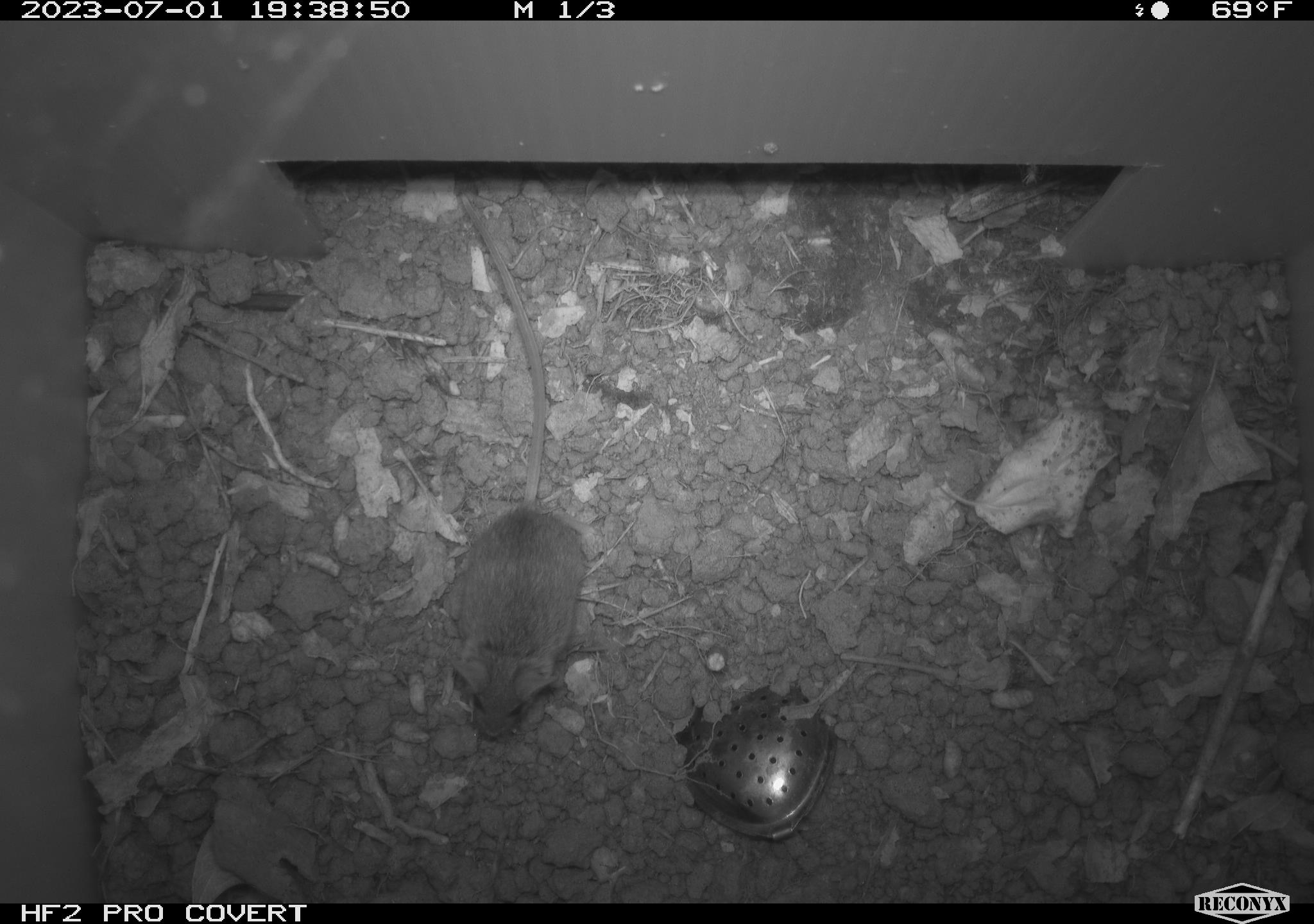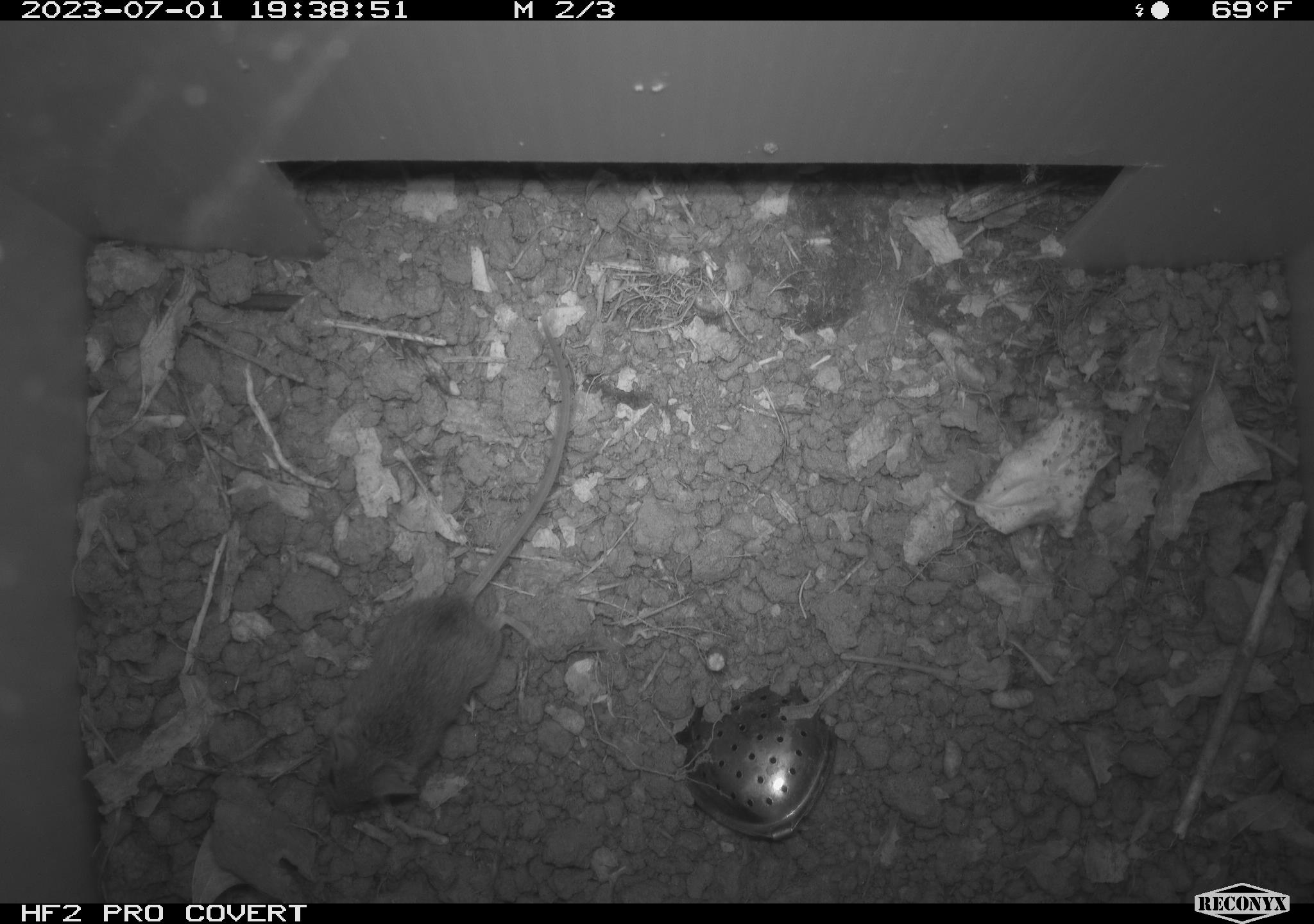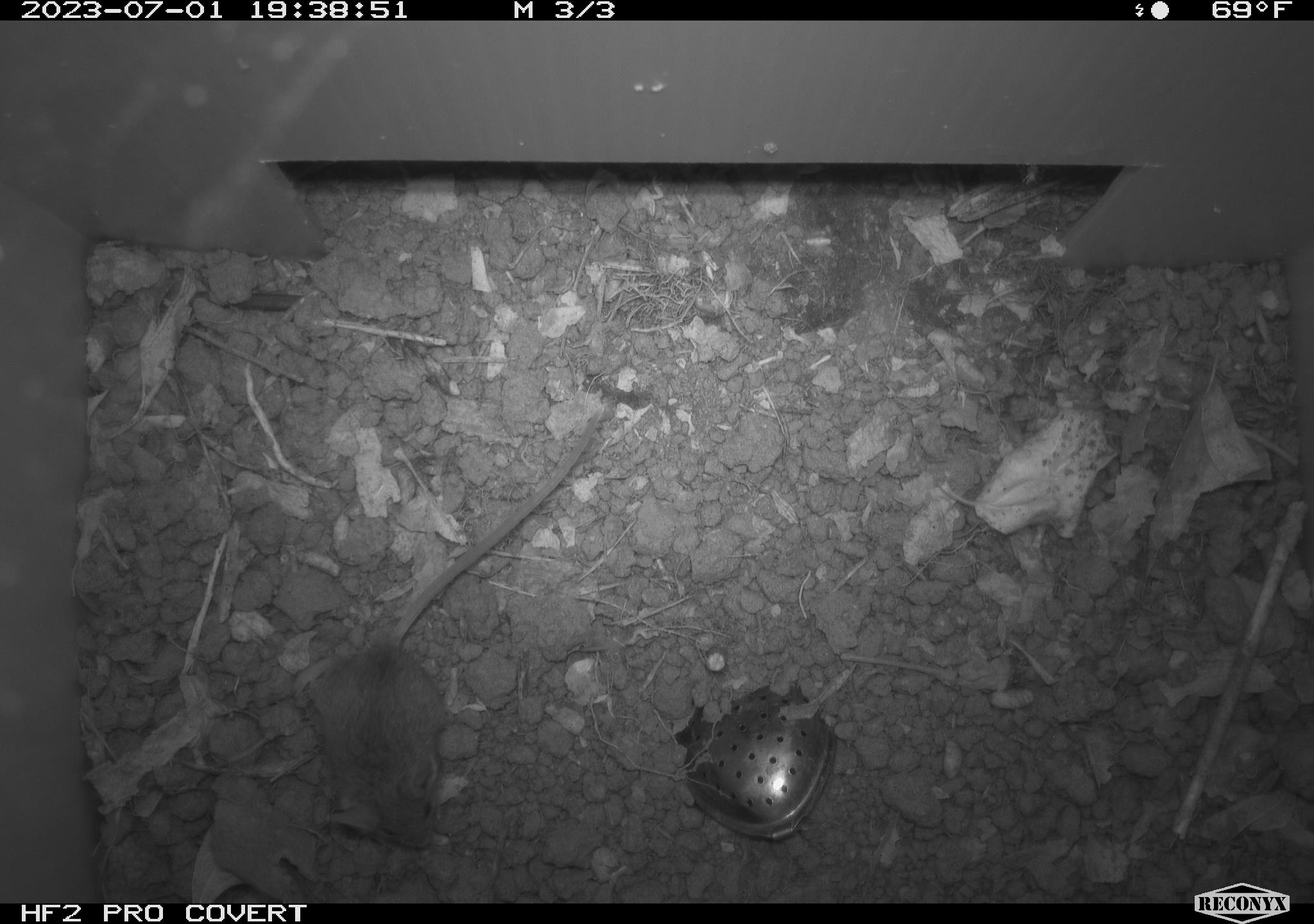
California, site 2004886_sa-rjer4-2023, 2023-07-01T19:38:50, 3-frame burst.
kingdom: Animalia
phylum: Chordata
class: Mammalia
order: Rodentia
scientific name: Rodentia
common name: mouse species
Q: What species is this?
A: Mouse species (Rodentia).